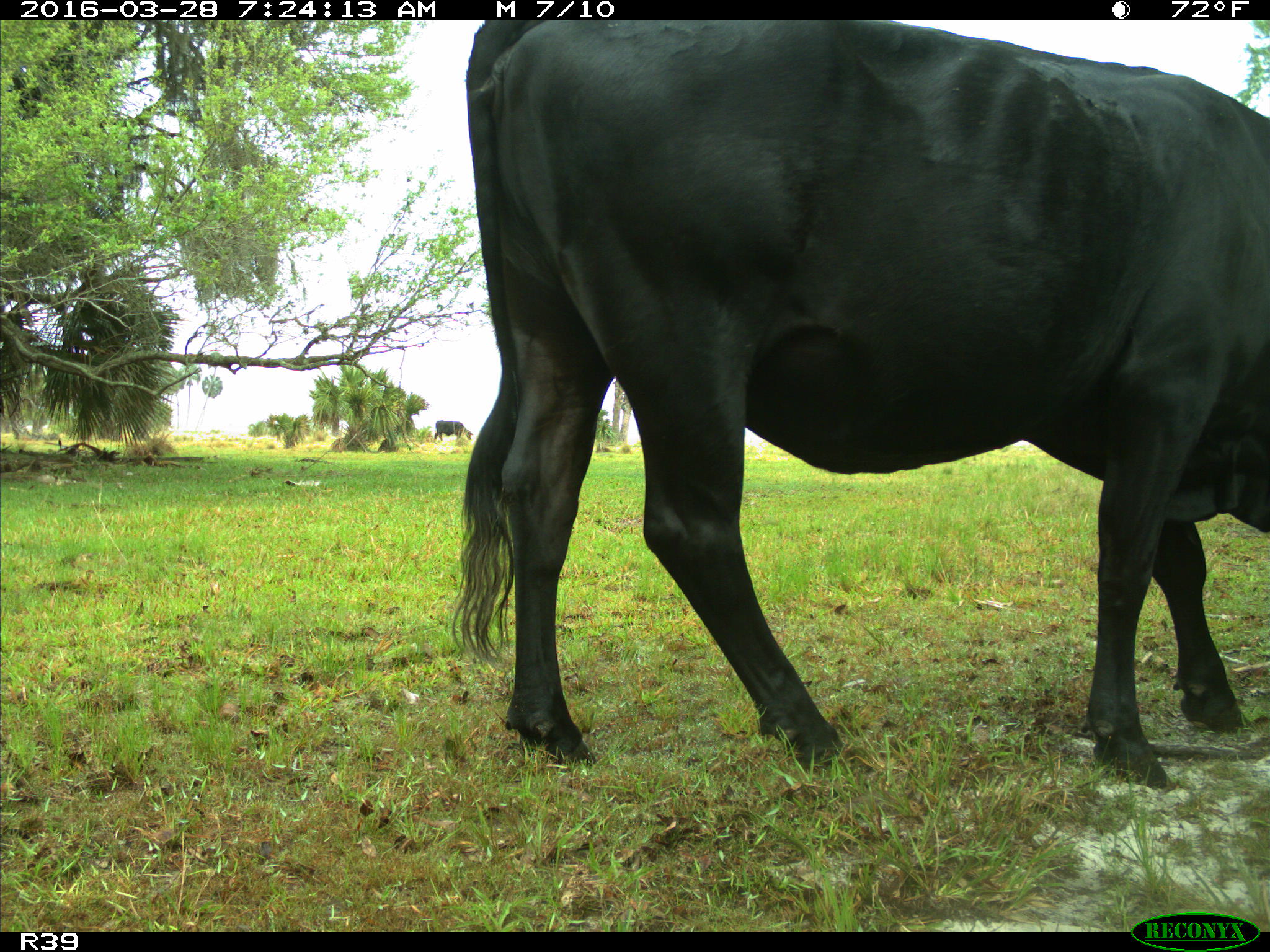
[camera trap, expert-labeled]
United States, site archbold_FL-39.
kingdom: Animalia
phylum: Chordata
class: Mammalia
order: Artiodactyla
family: Bovidae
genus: Bos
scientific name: Bos taurus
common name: domestic cow